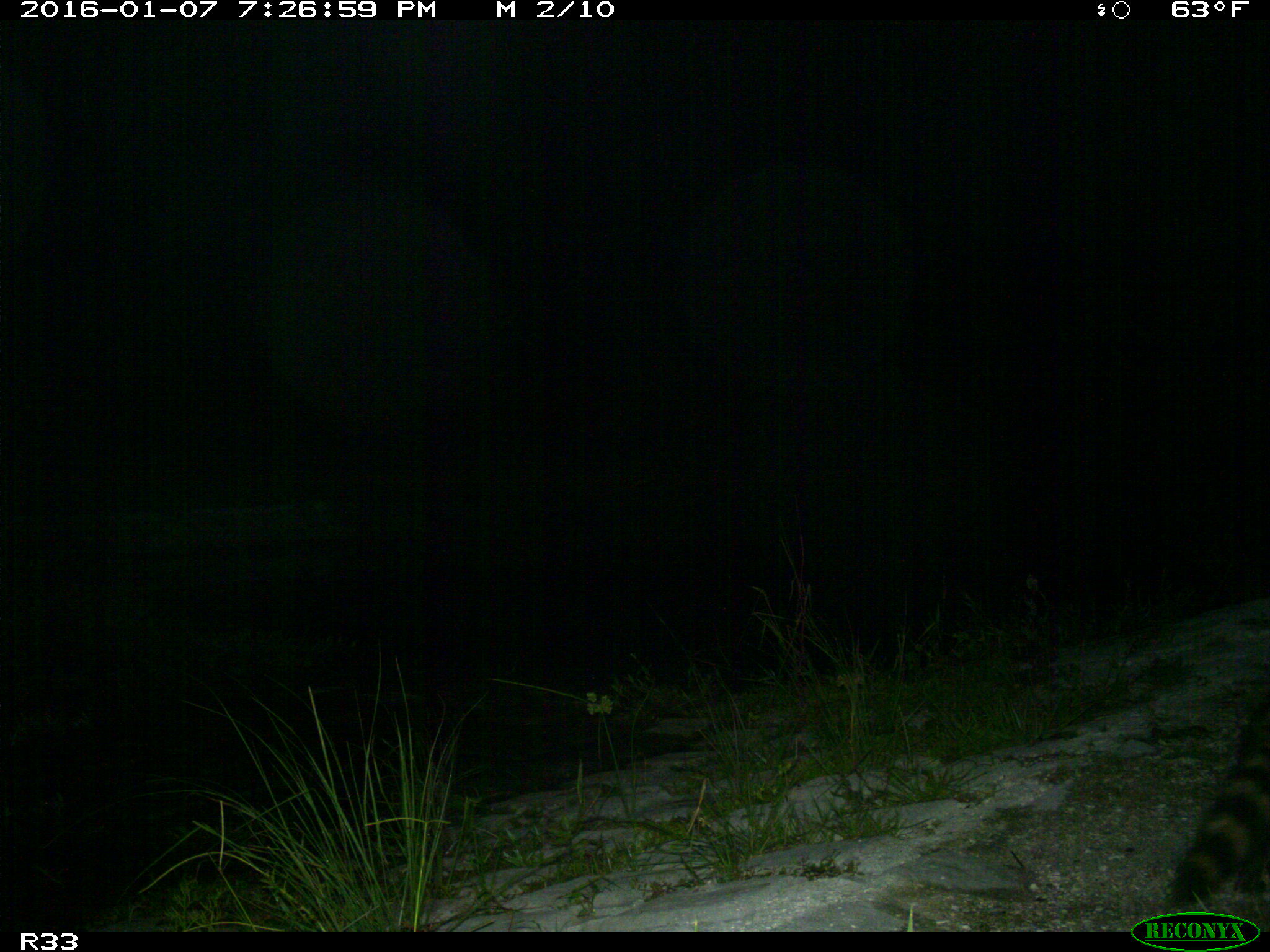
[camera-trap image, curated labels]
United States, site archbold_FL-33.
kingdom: Animalia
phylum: Chordata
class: Mammalia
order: Carnivora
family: Procyonidae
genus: Procyon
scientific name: Procyon lotor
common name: common raccoon